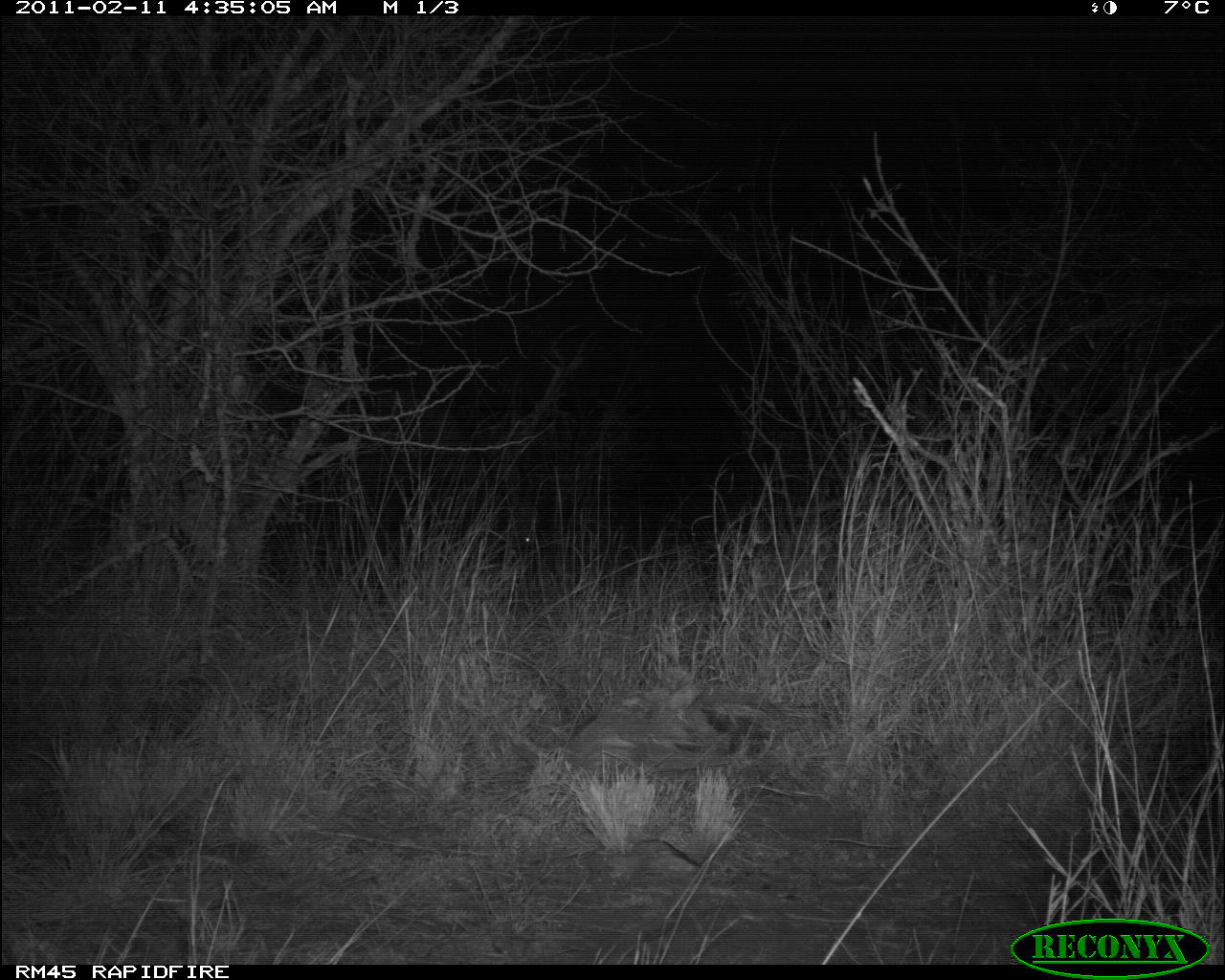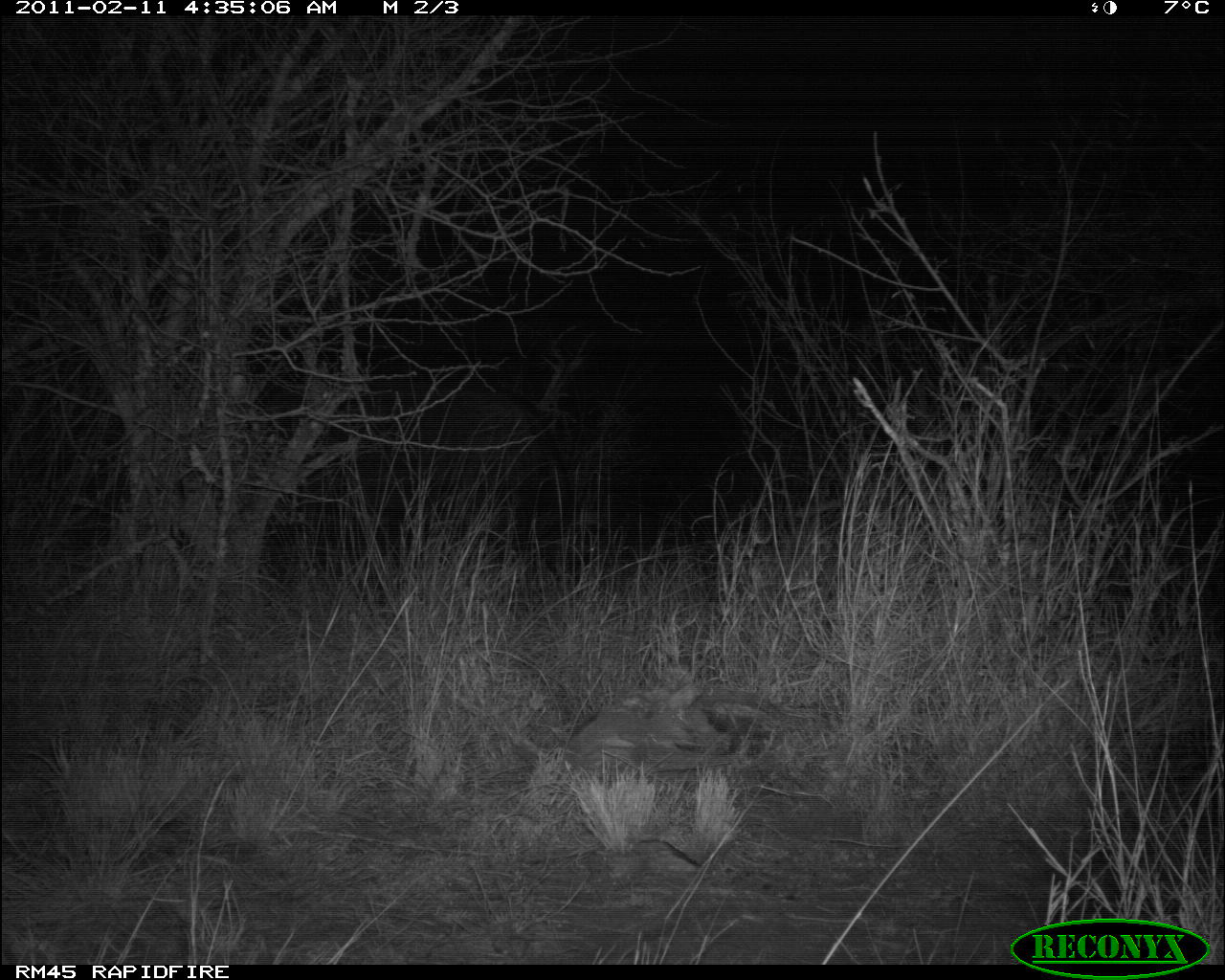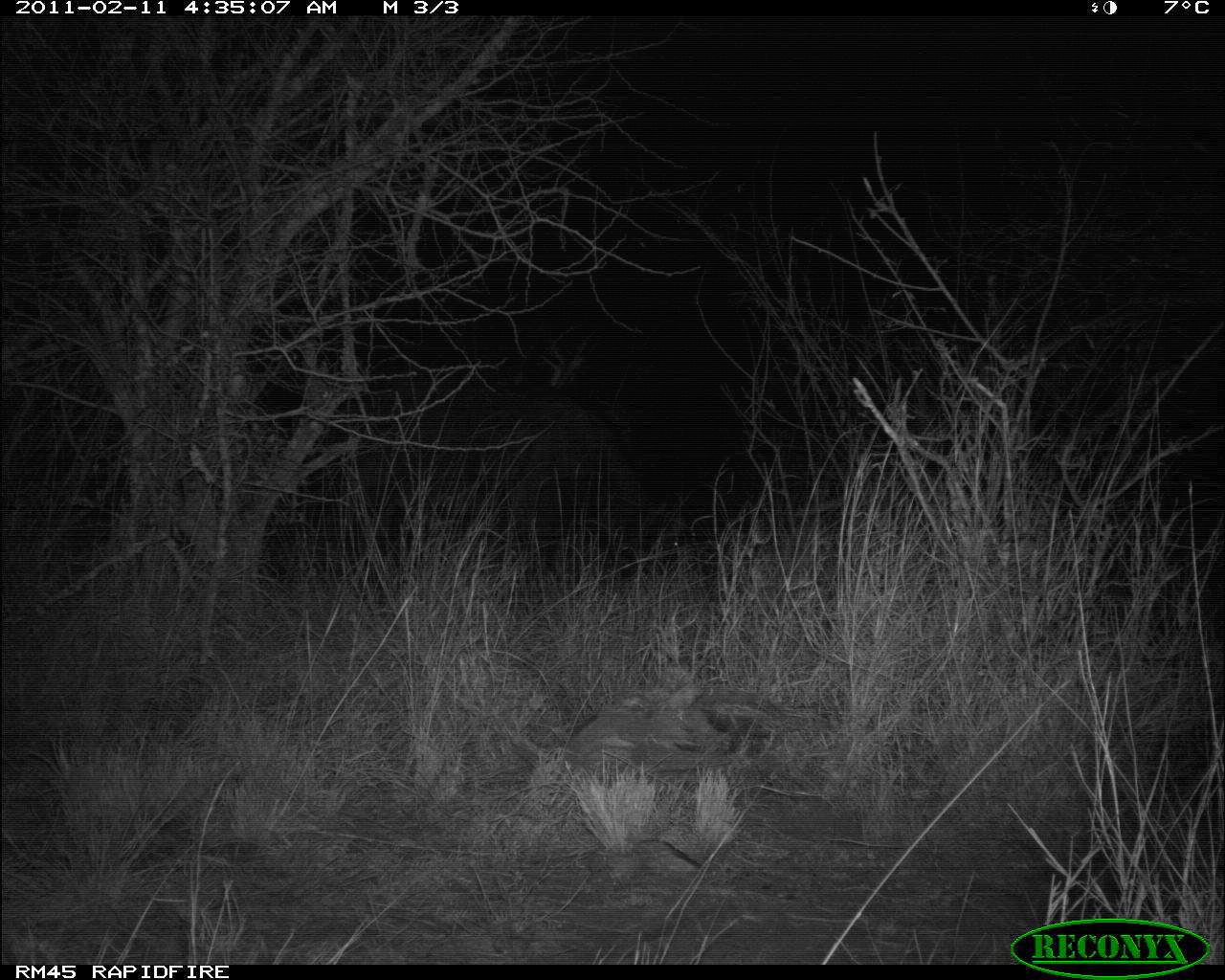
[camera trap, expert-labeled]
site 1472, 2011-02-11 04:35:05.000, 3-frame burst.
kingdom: Animalia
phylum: Chordata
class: Mammalia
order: Artiodactyla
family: Bovidae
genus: Syncerus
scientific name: Syncerus caffer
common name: african buffalo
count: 1